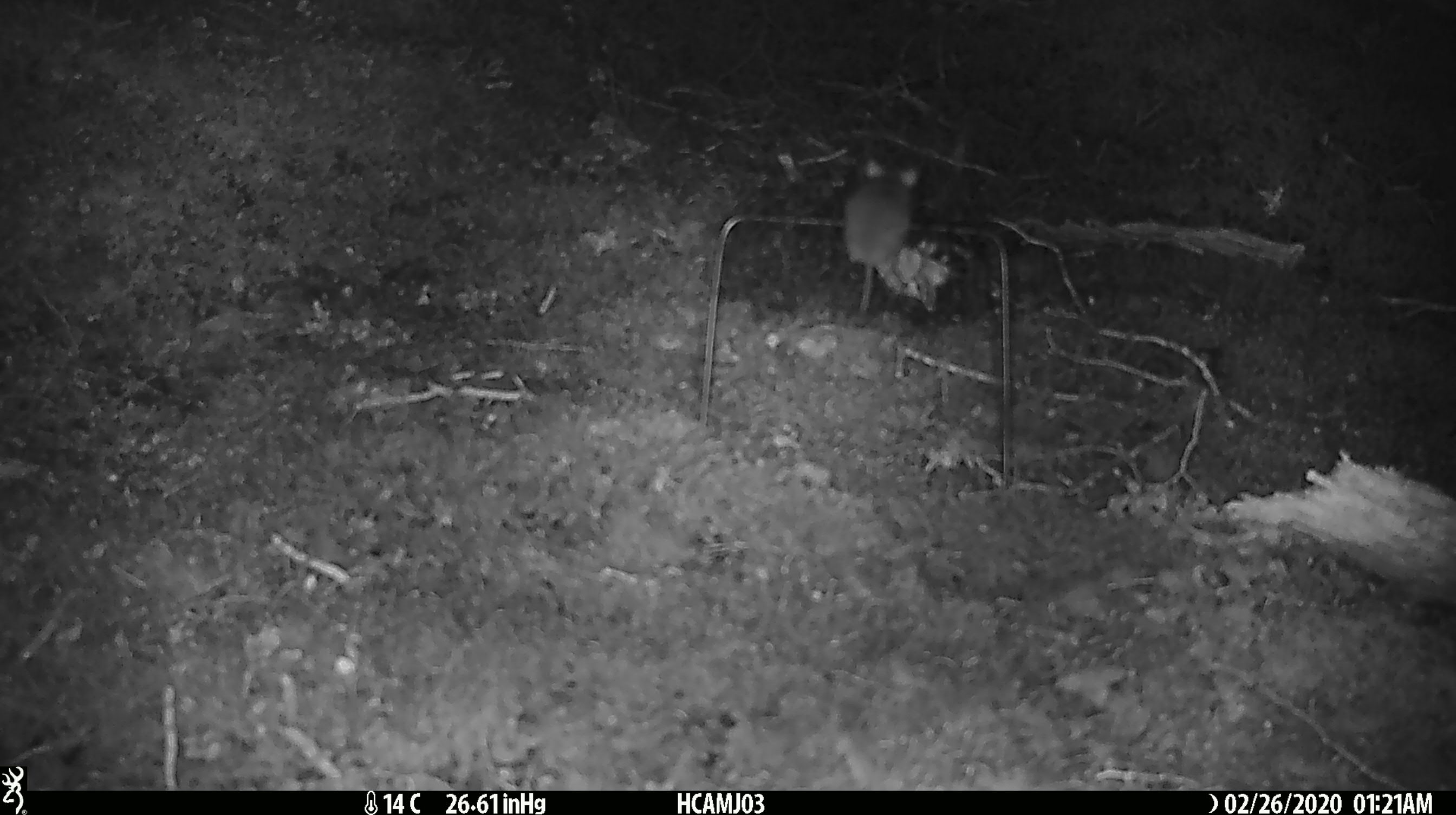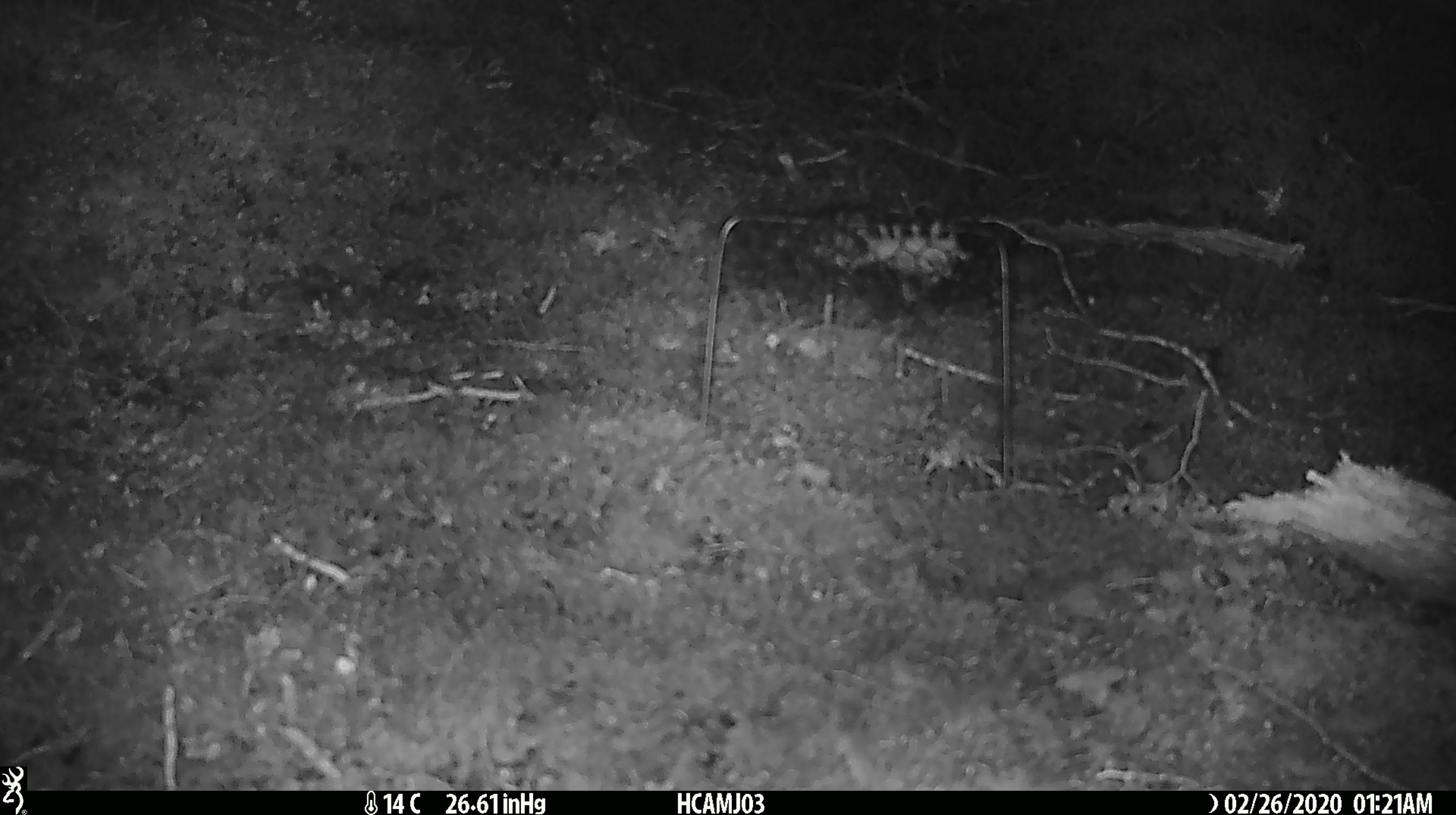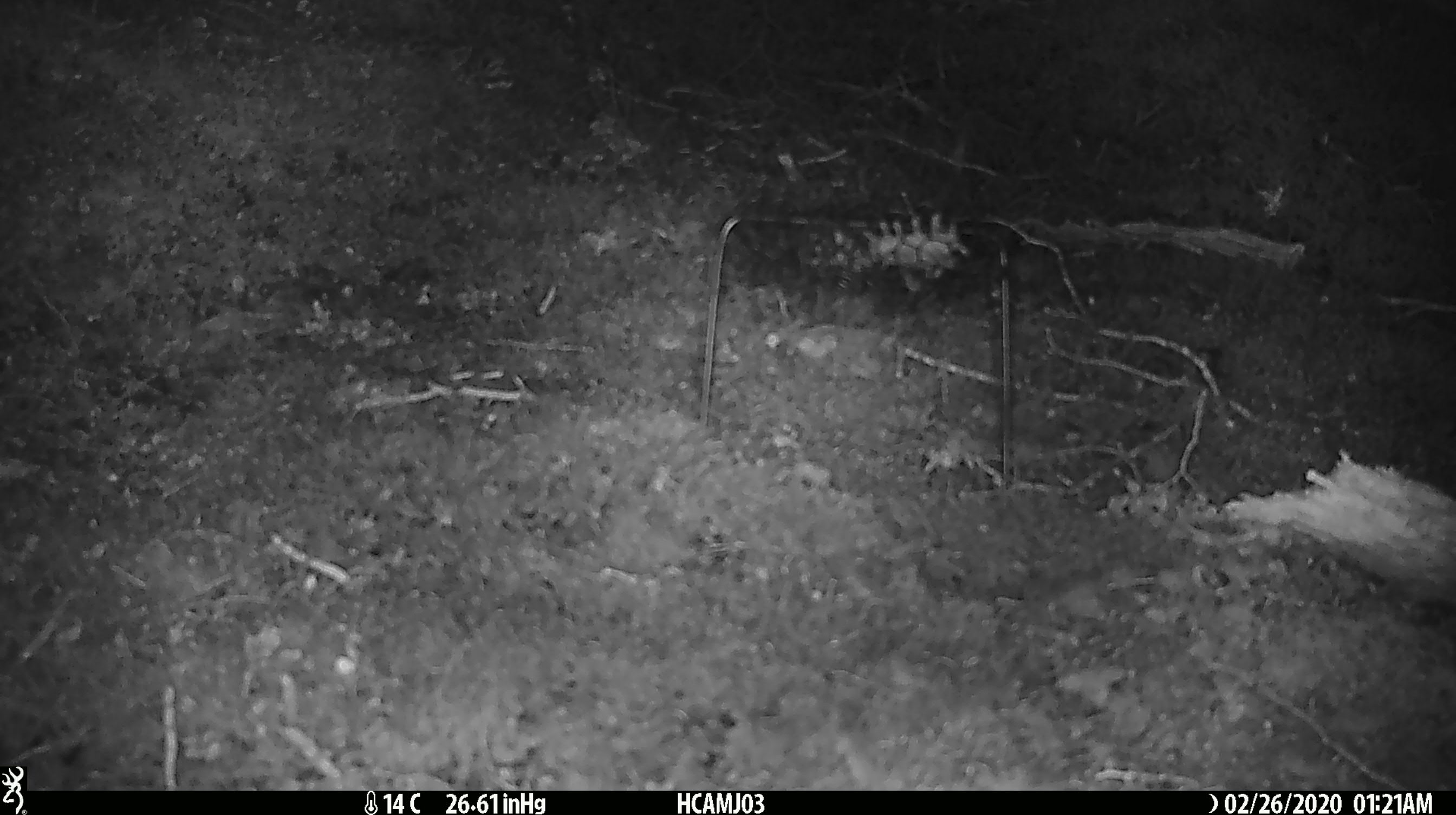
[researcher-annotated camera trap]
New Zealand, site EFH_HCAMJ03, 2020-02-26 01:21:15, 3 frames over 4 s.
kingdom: Animalia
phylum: Chordata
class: Mammalia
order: Rodentia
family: Muridae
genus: Mus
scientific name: Mus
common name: mouse